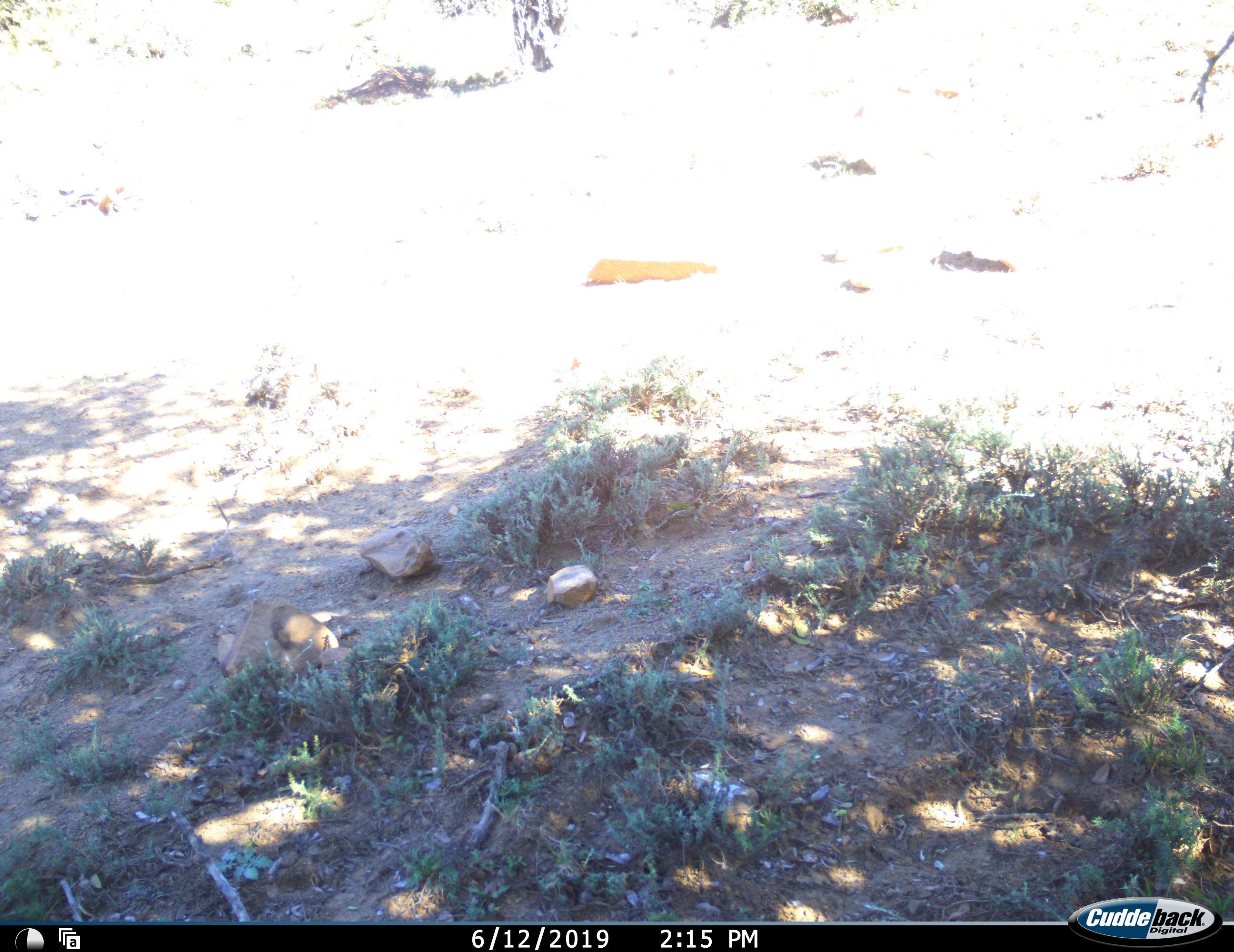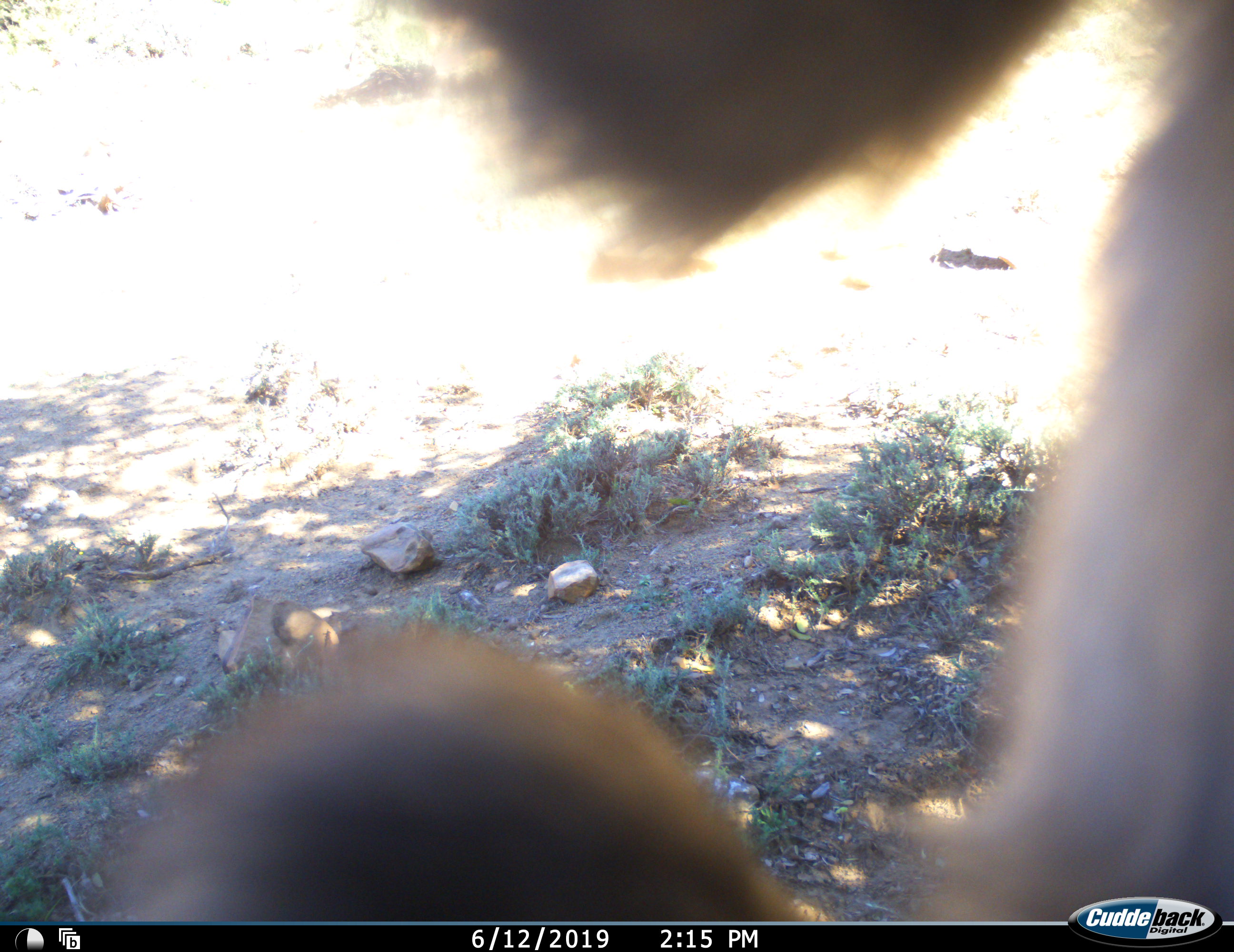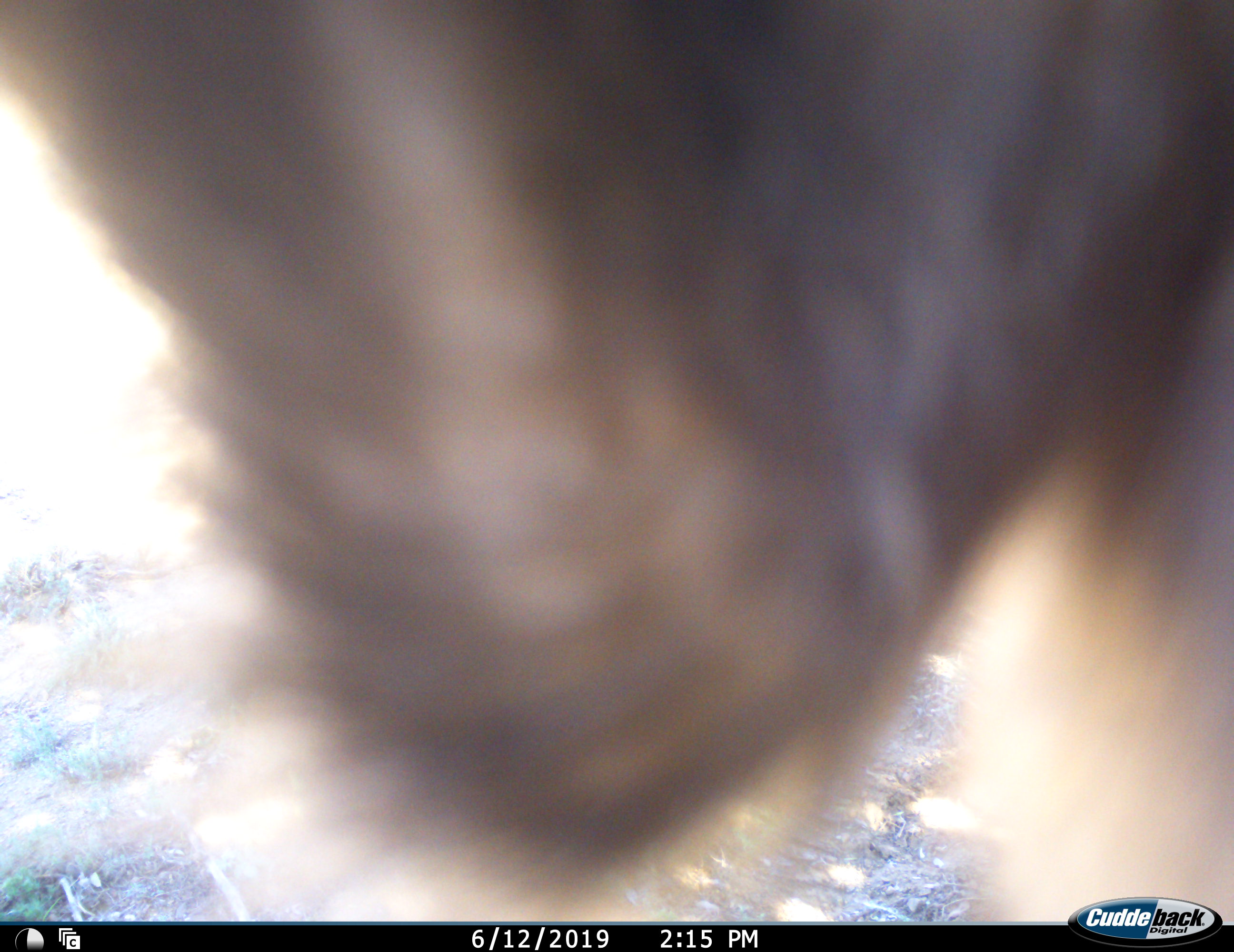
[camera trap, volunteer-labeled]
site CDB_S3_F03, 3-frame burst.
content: unidentified animal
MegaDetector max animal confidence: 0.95